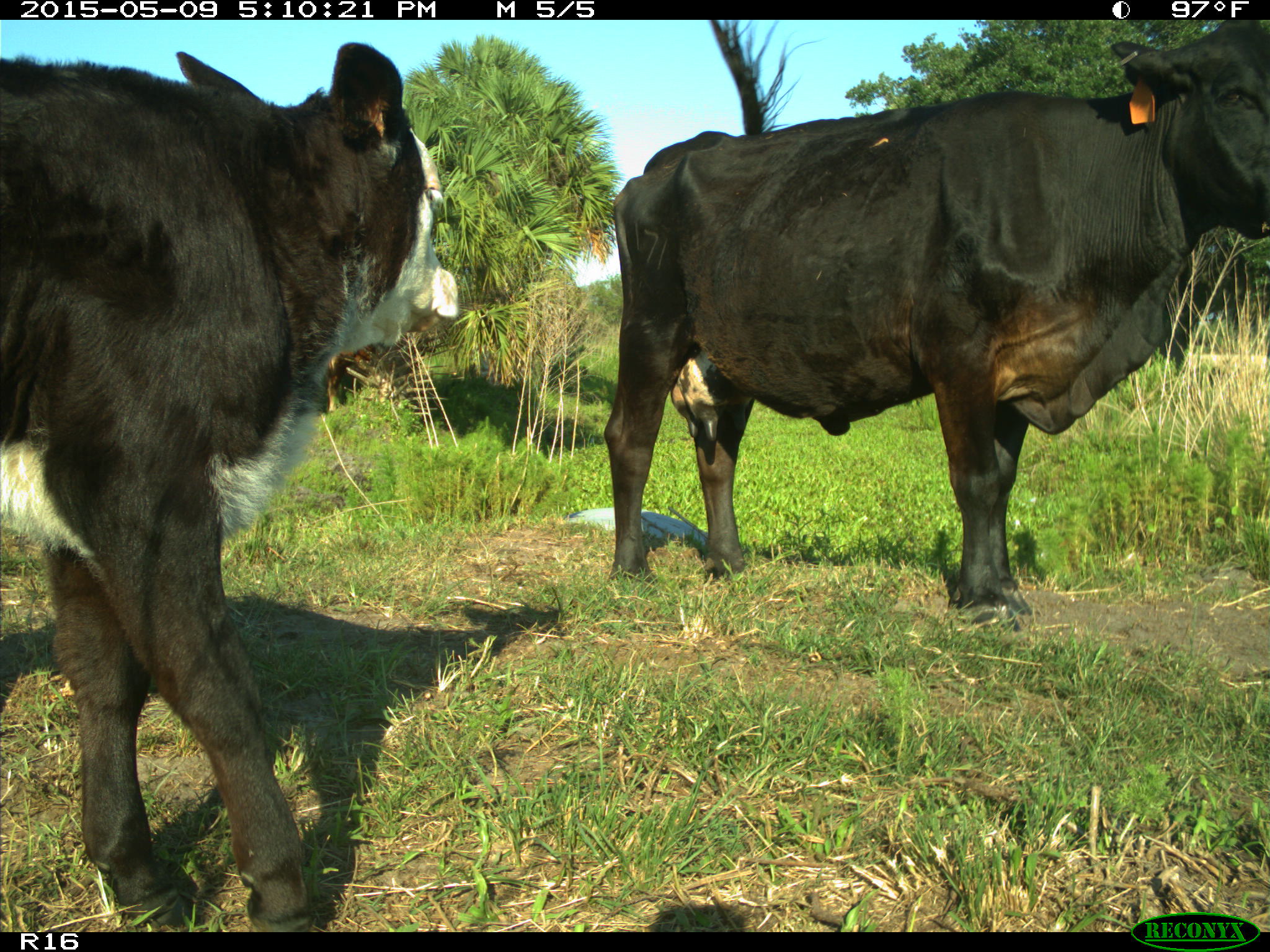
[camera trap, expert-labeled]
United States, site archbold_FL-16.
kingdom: Animalia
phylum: Chordata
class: Mammalia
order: Artiodactyla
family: Suidae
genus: Sus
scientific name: Sus scrofa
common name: wild boar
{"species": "Sus scrofa (wild boar)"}